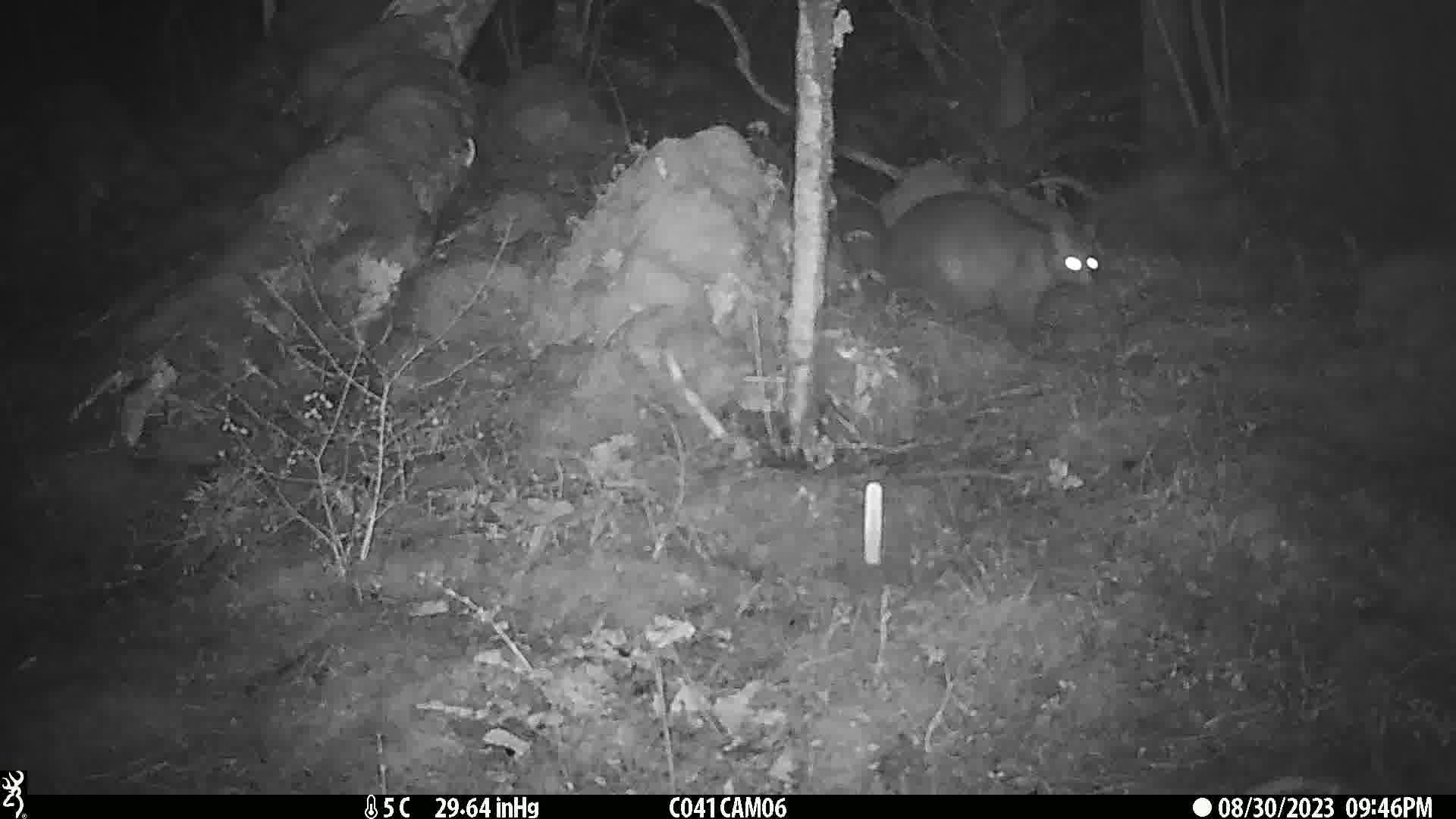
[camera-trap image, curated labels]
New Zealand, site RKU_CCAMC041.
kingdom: Animalia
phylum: Chordata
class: Mammalia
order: Diprotodontia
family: Phalangeridae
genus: Trichosurus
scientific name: Trichosurus vulpecula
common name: common brushtail possum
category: possum